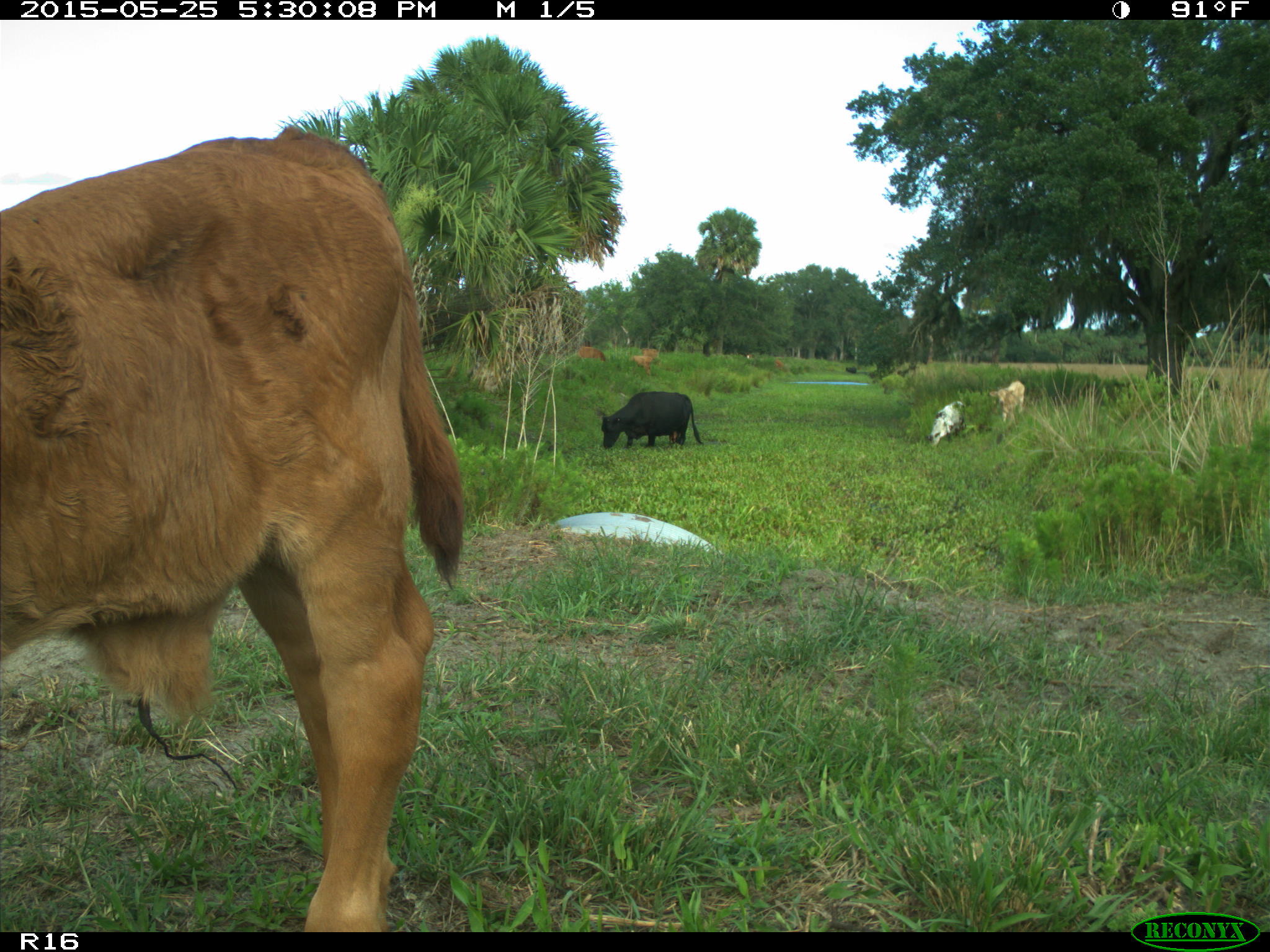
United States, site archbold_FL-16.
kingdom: Animalia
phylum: Chordata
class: Mammalia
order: Artiodactyla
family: Bovidae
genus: Bos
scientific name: Bos taurus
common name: domestic cow